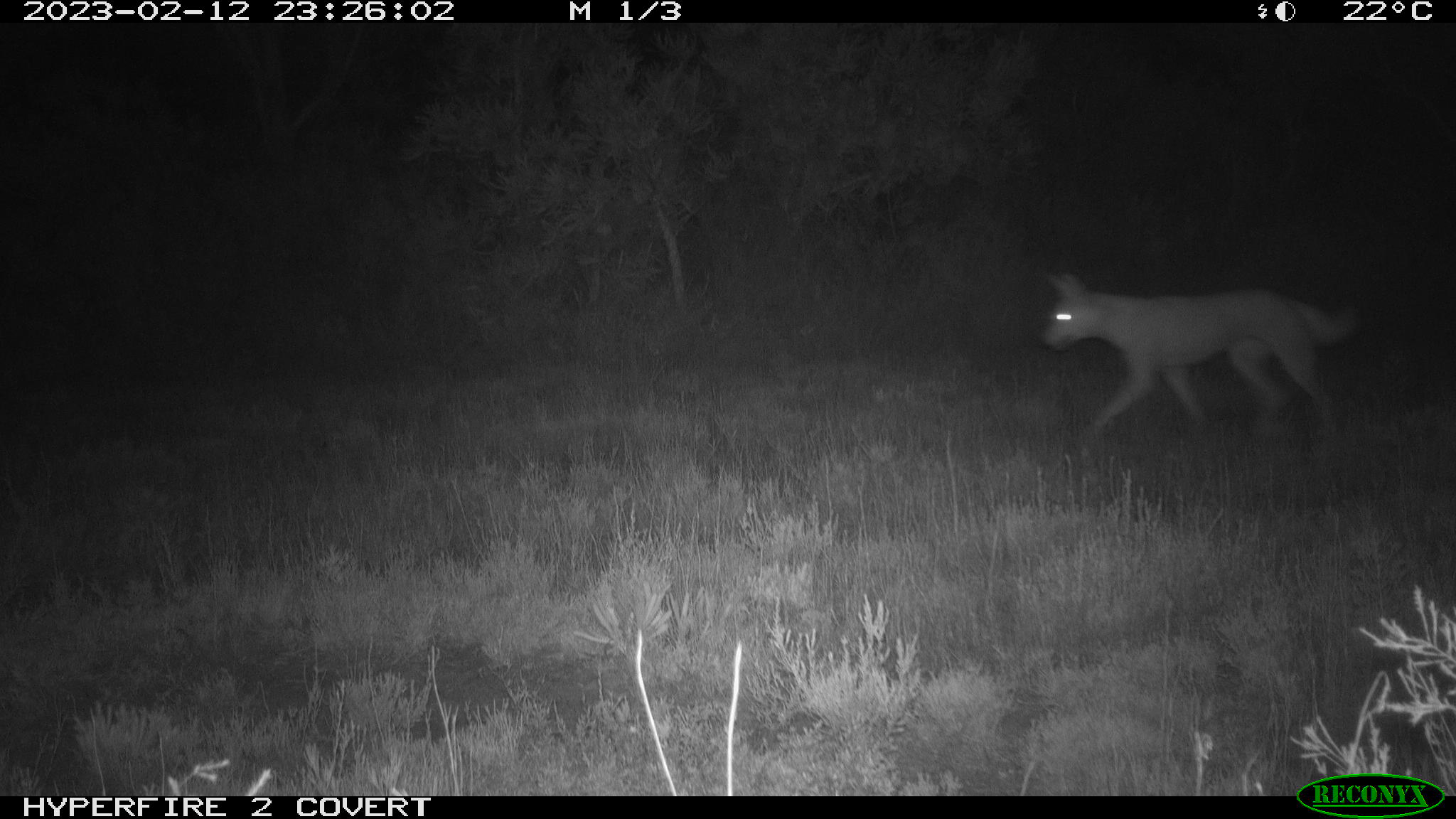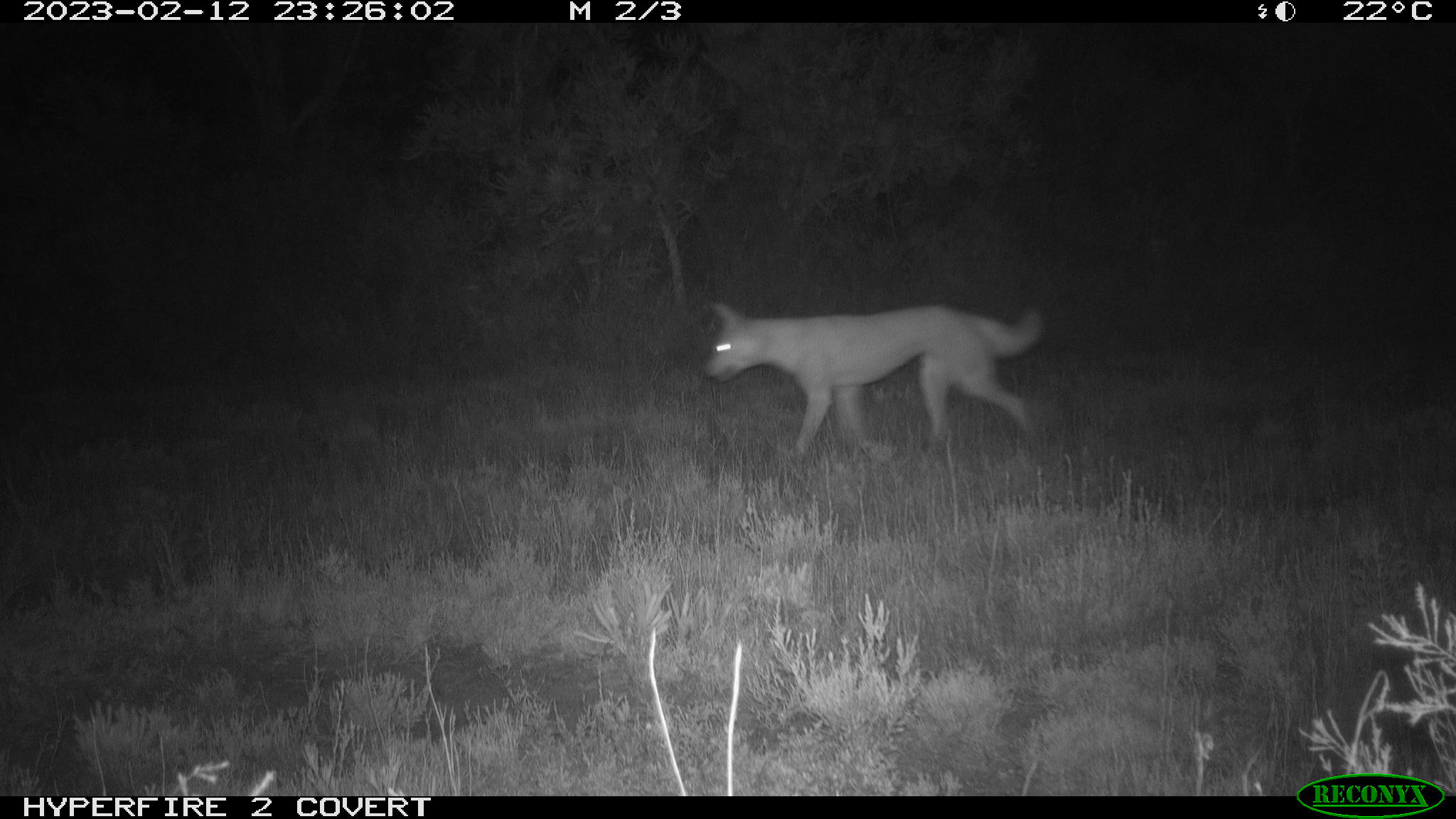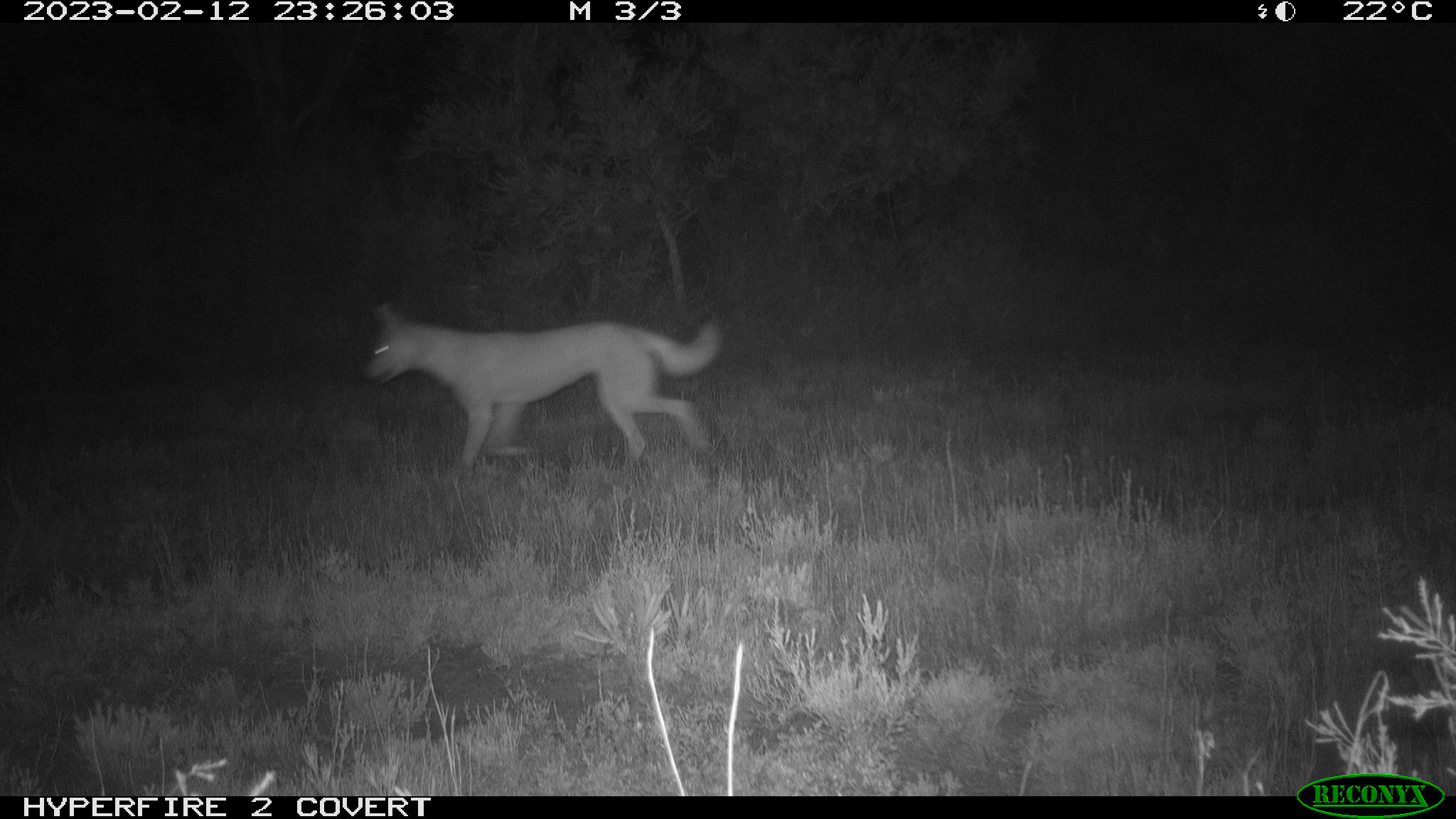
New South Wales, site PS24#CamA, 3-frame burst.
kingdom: Animalia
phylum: Chordata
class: Mammalia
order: Carnivora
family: Canidae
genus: Canis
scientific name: Canis familiaris dingo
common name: dingo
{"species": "dingo (Canis familiaris dingo)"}